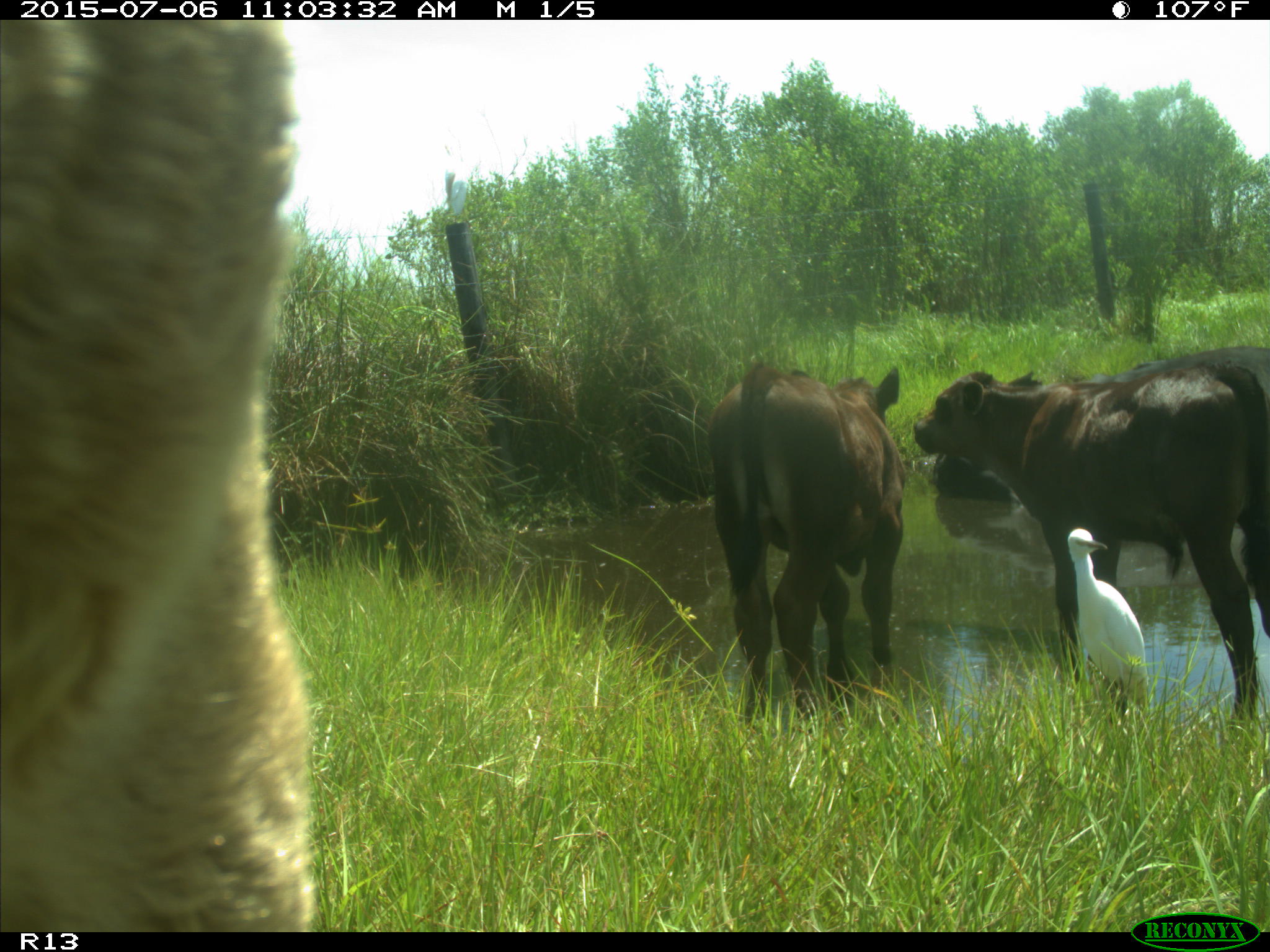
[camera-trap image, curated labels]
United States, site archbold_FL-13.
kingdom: Animalia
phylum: Chordata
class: Mammalia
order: Artiodactyla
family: Bovidae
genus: Bos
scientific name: Bos taurus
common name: domestic cow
Bos taurus (domestic cow).